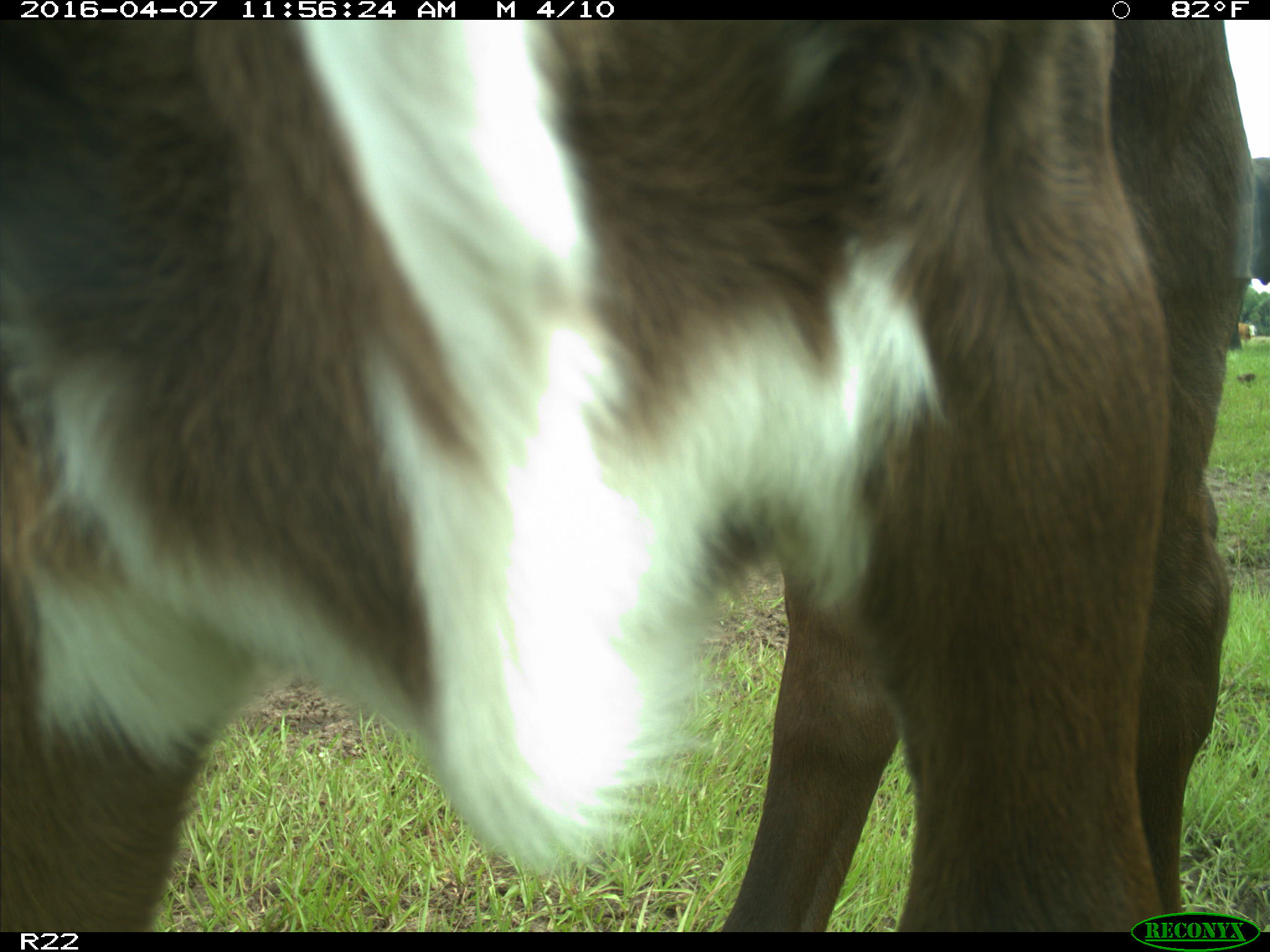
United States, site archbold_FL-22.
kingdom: Animalia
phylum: Chordata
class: Mammalia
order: Artiodactyla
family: Bovidae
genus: Bos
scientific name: Bos taurus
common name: domestic cow